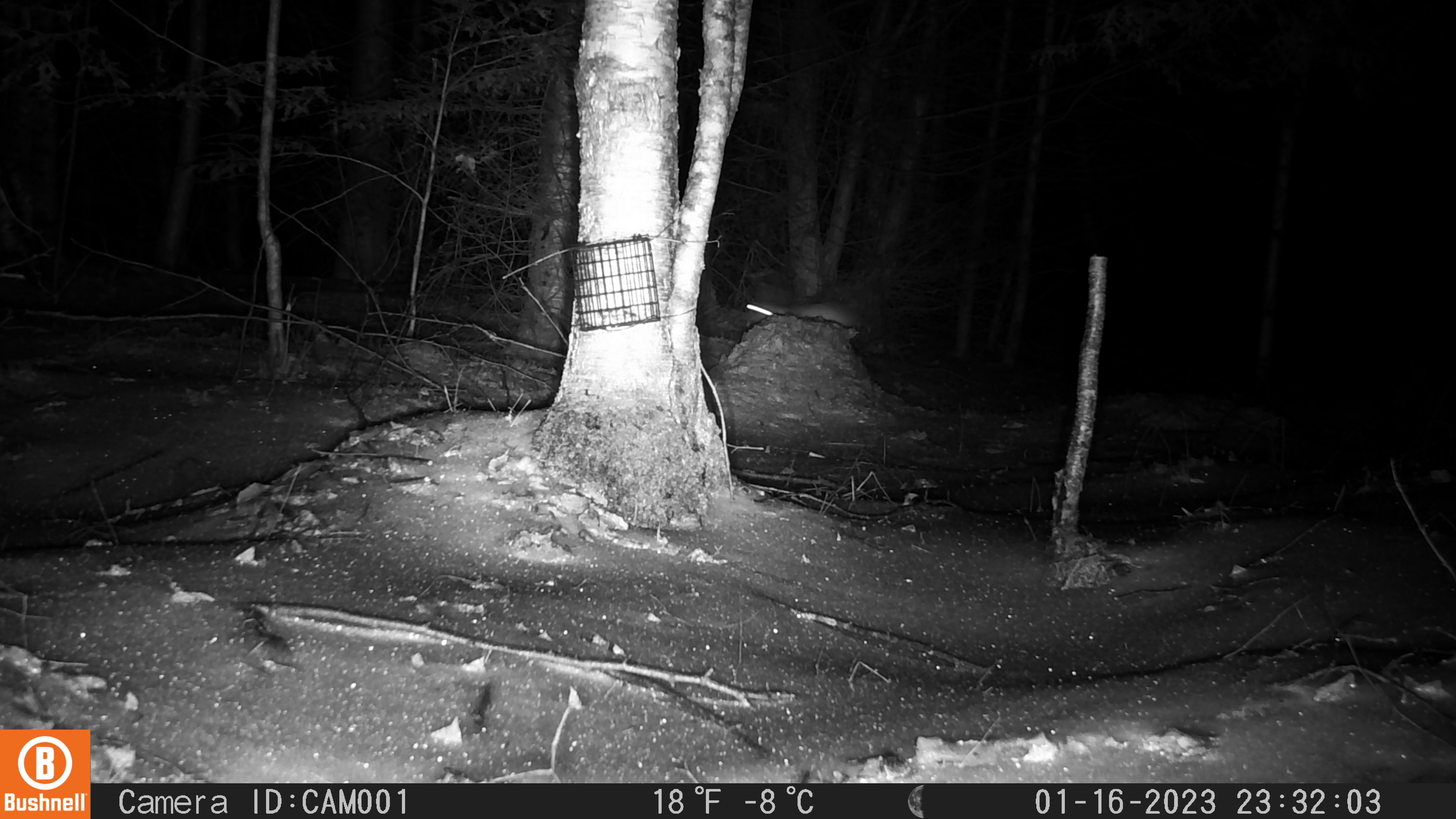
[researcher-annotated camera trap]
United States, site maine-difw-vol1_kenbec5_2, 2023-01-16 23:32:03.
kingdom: Animalia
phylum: Chordata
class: Mammalia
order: Lagomorpha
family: Leporidae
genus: Lepus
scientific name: Lepus americanus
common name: snowshoe hare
Snowshoe hare (Lepus americanus).